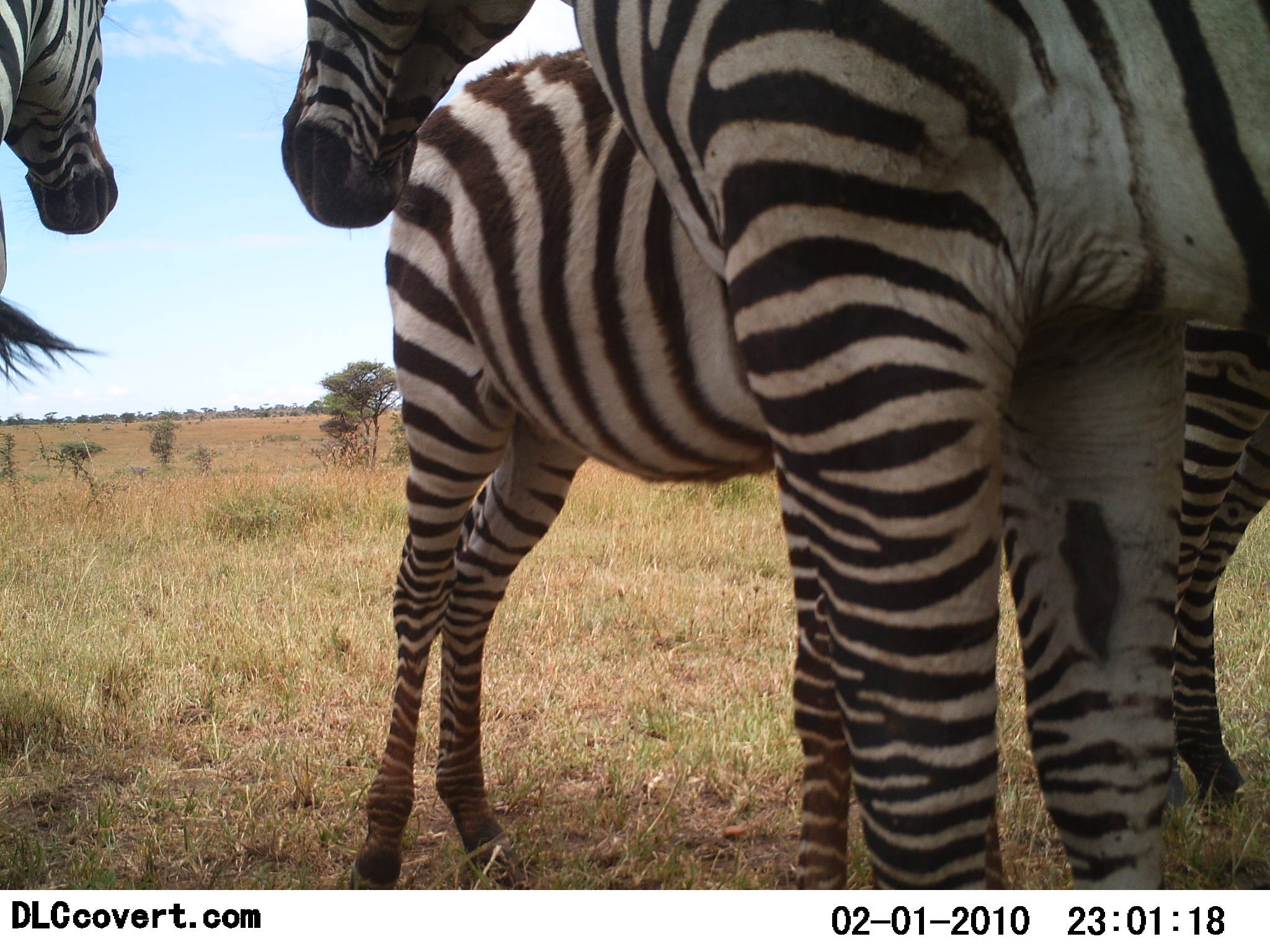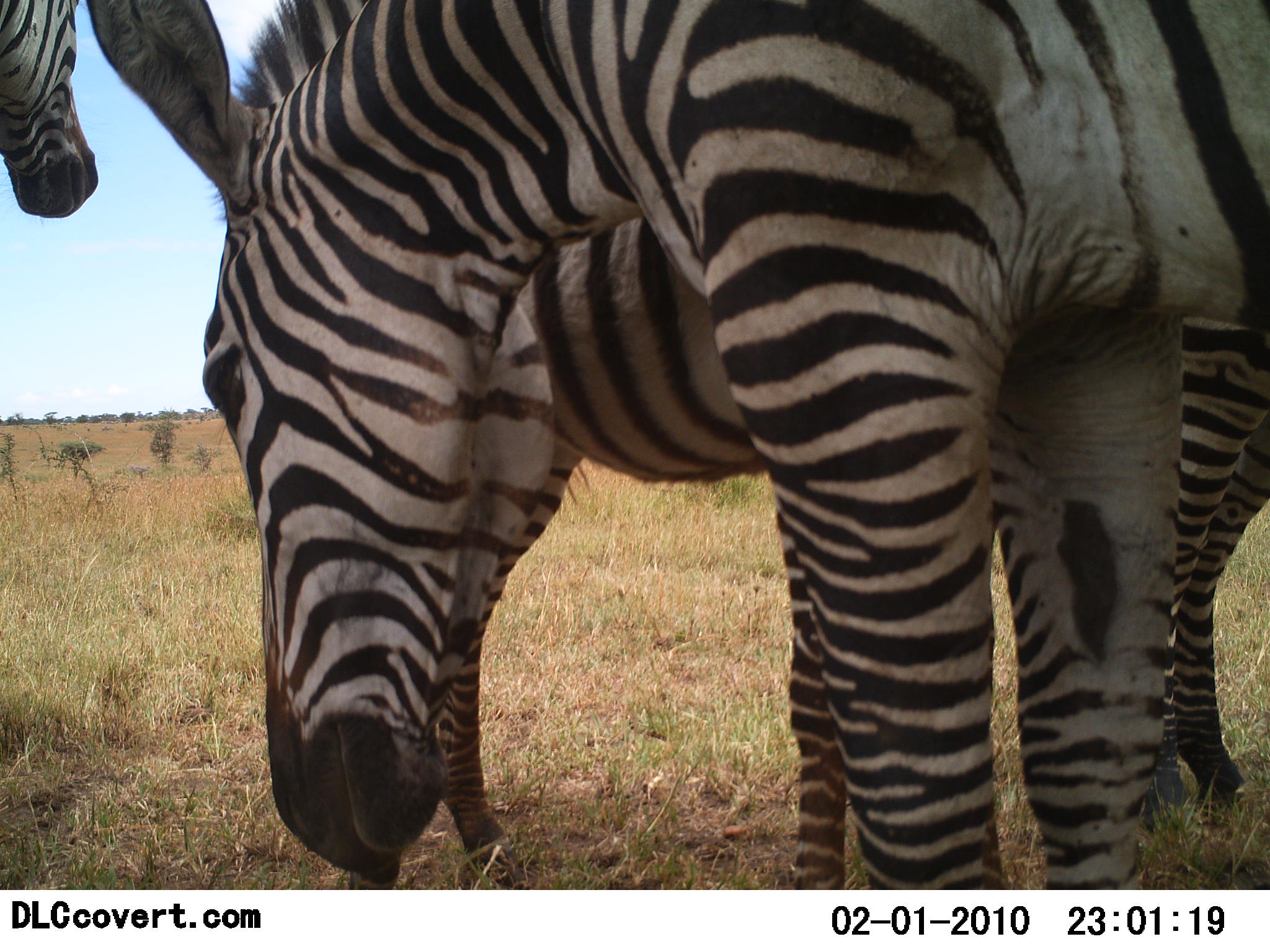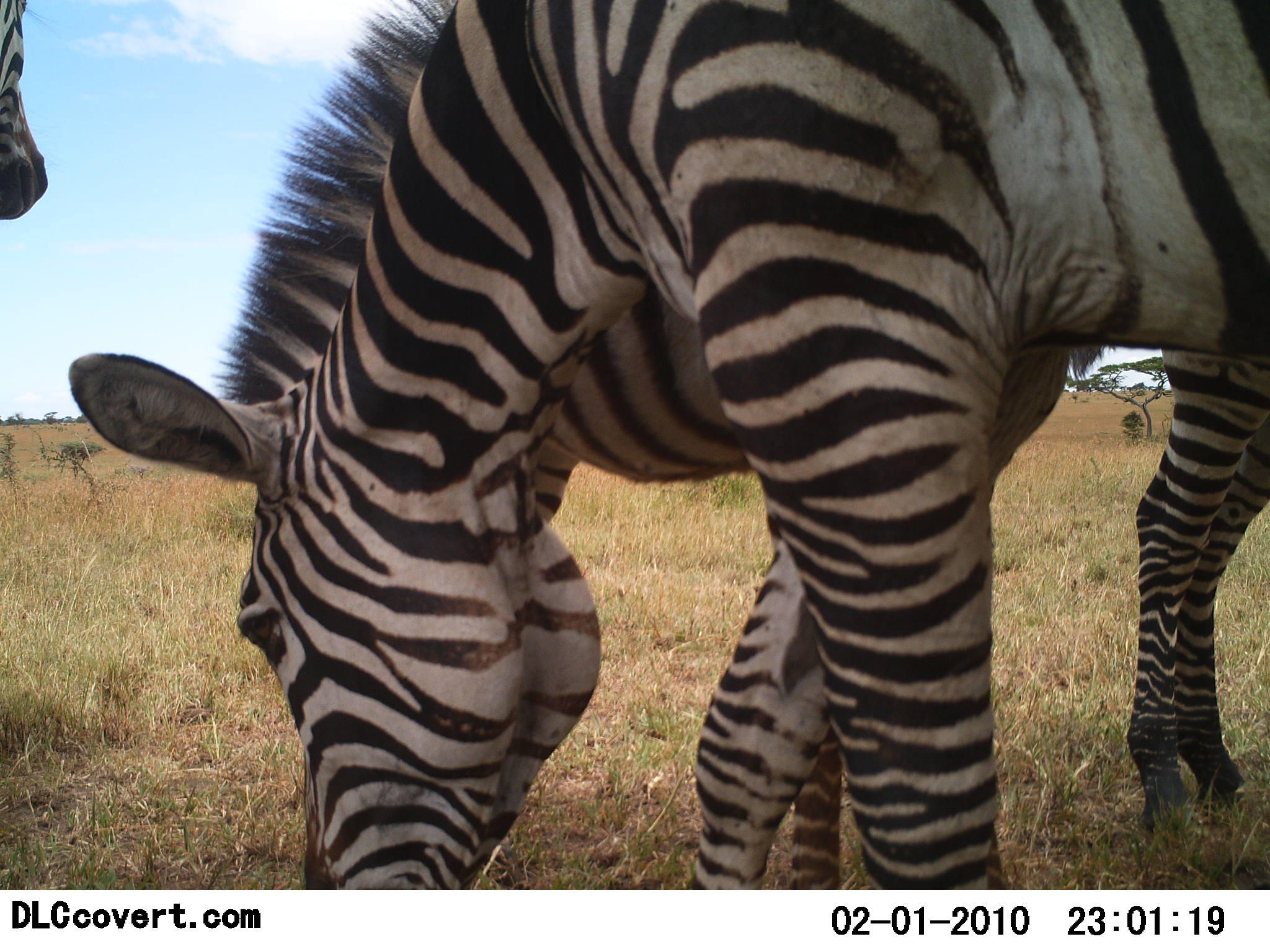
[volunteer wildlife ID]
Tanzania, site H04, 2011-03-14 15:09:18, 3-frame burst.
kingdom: Animalia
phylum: Chordata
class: Mammalia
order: Perissodactyla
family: Equidae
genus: Equus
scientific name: Equus quagga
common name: plains zebra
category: zebra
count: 4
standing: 80%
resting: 7%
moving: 7%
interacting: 13%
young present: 0%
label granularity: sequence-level